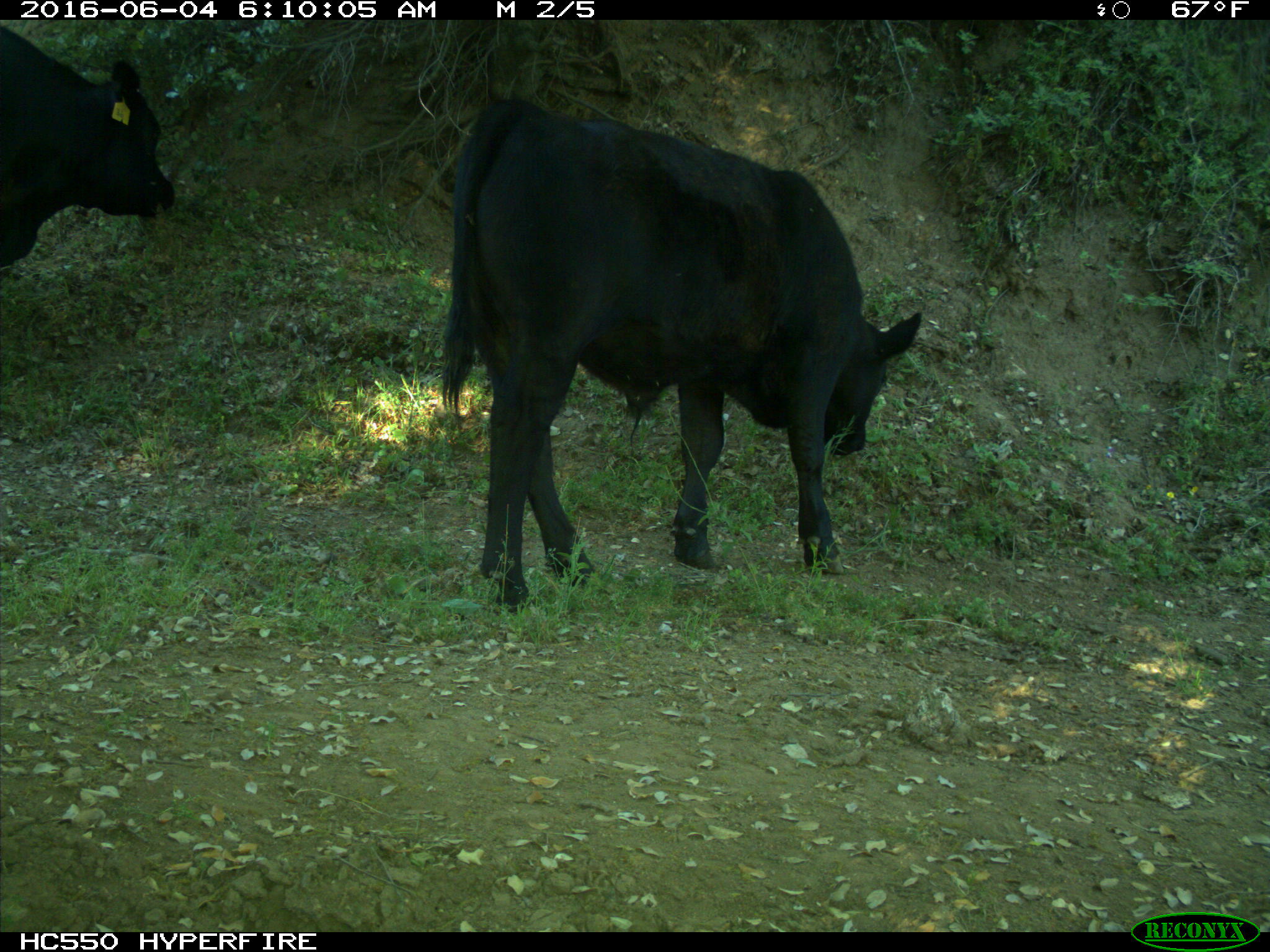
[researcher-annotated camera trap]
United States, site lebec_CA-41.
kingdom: Animalia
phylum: Chordata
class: Mammalia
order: Artiodactyla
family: Bovidae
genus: Bos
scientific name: Bos taurus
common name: domestic cow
Bos taurus (domestic cow).